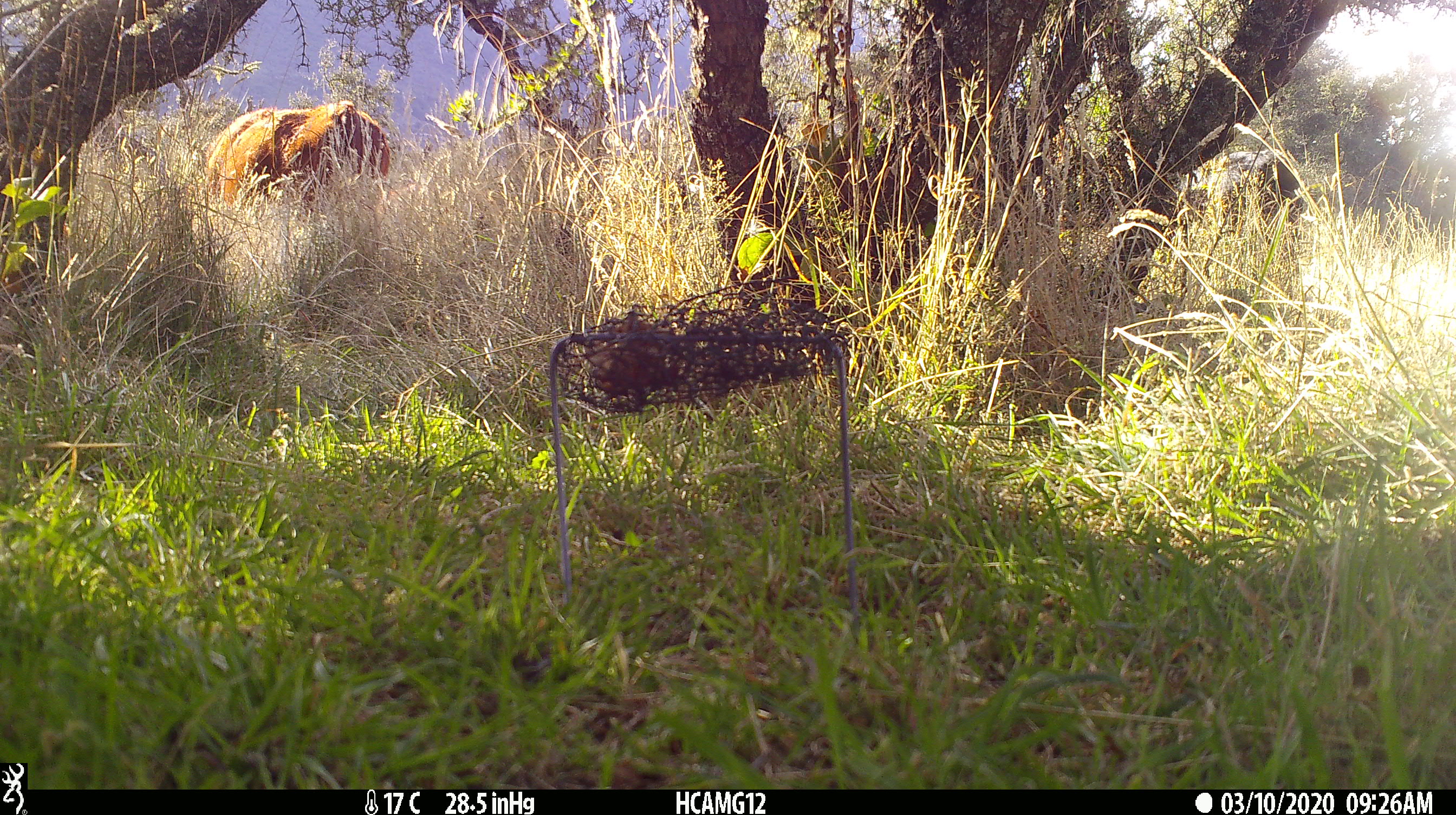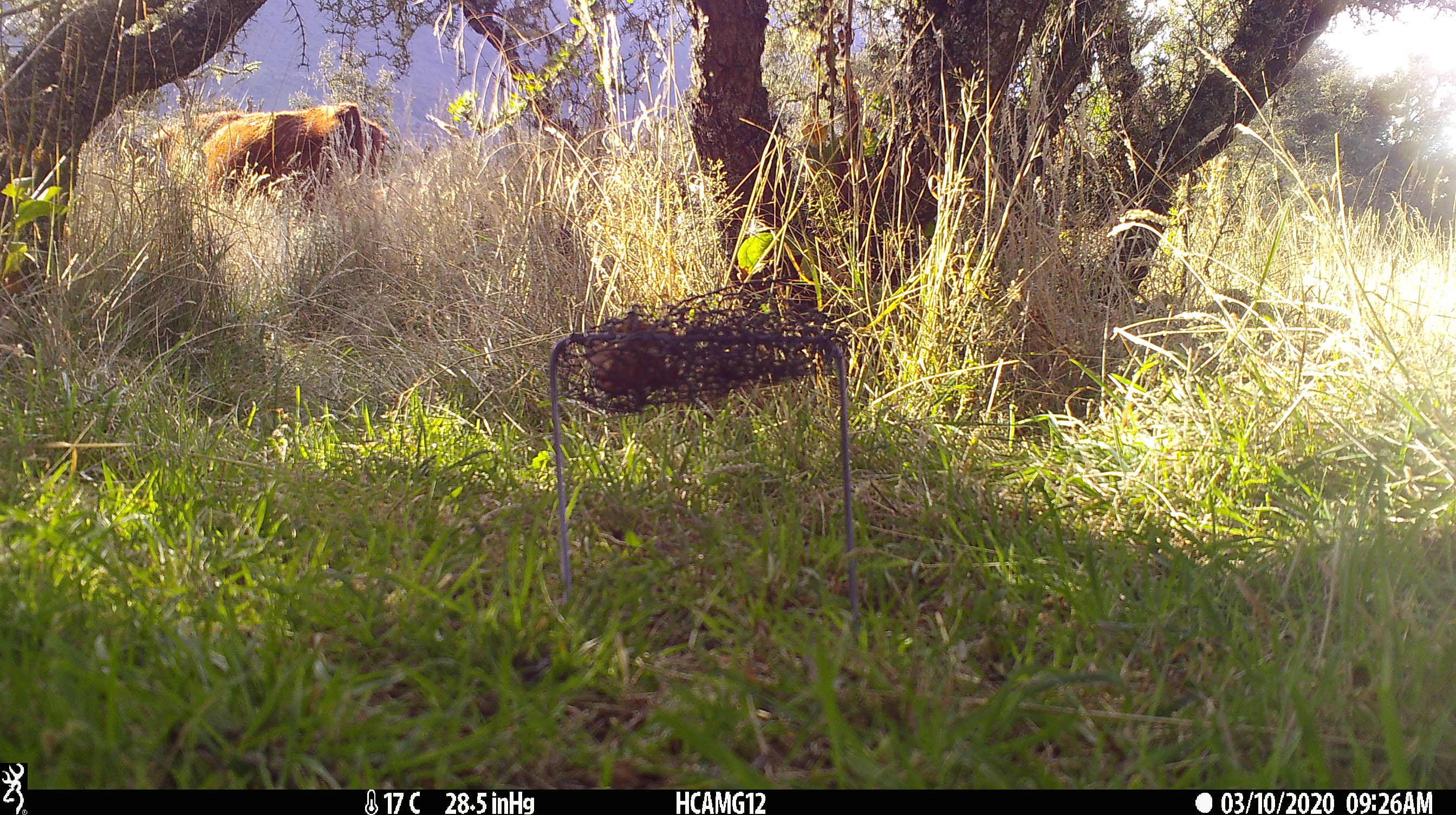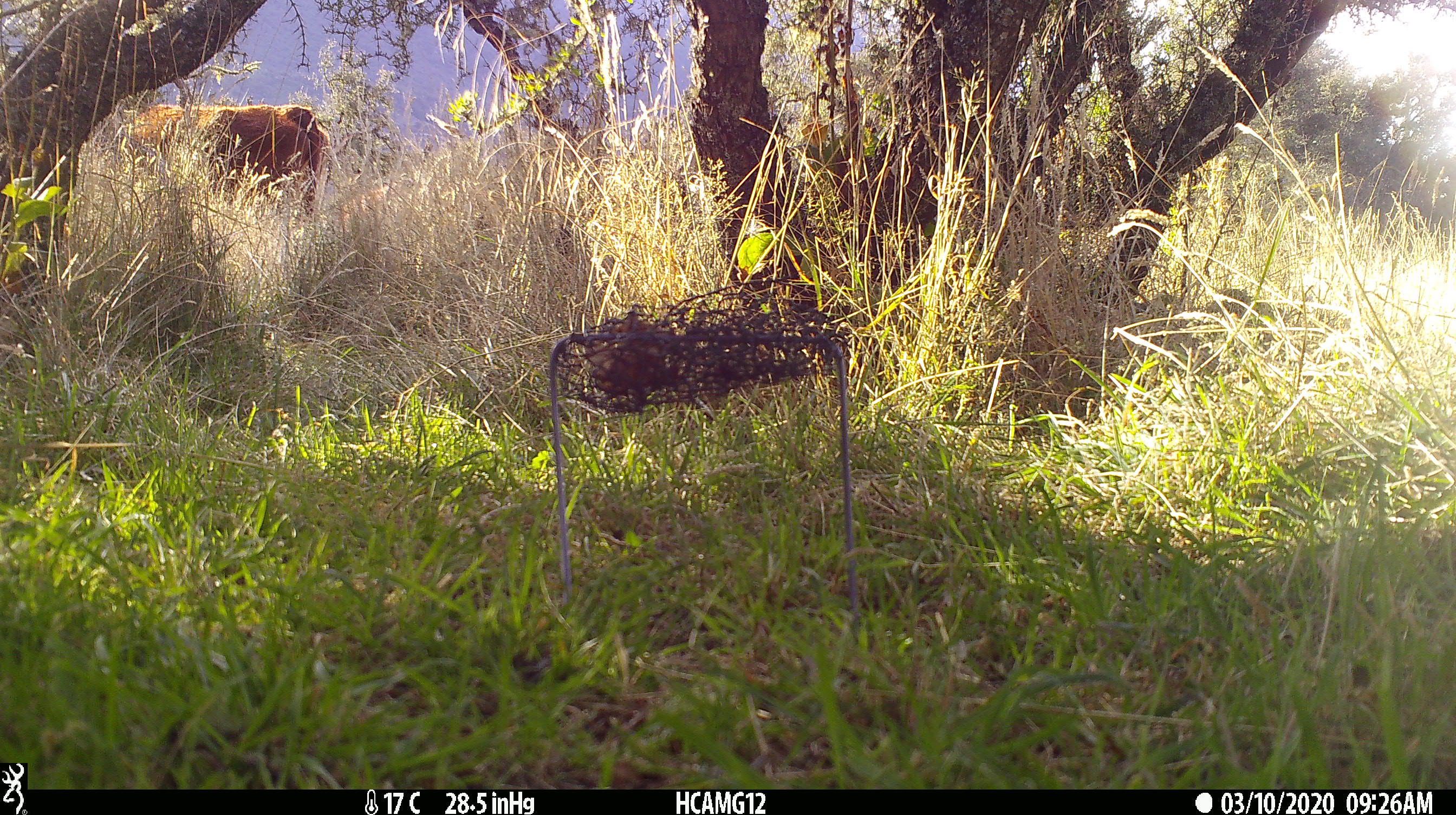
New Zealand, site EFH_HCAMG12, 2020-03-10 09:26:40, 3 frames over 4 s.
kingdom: Animalia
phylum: Chordata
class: Mammalia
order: Artiodactyla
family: Bovidae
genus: Bos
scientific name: Bos taurus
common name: domestic cow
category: cow